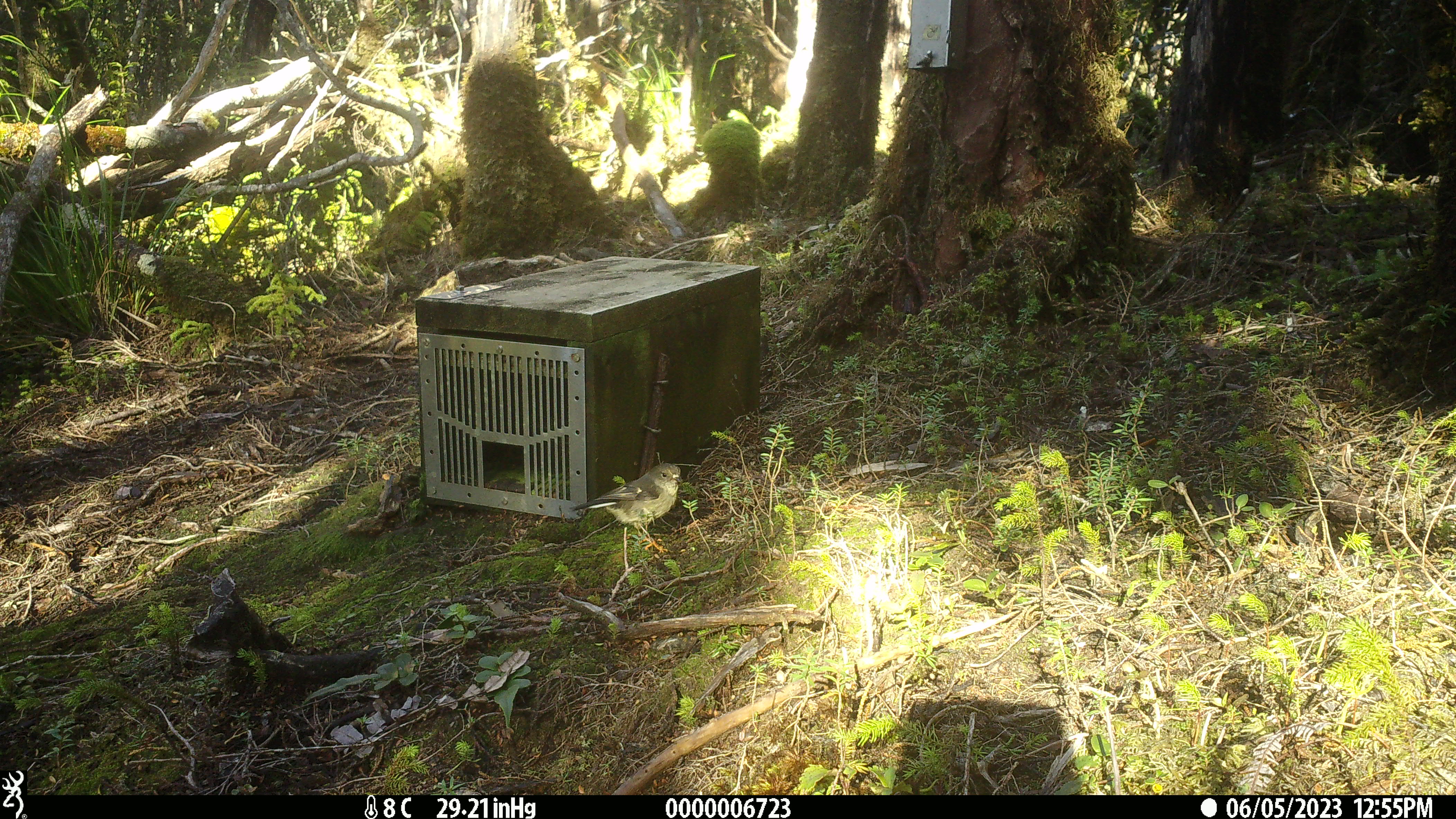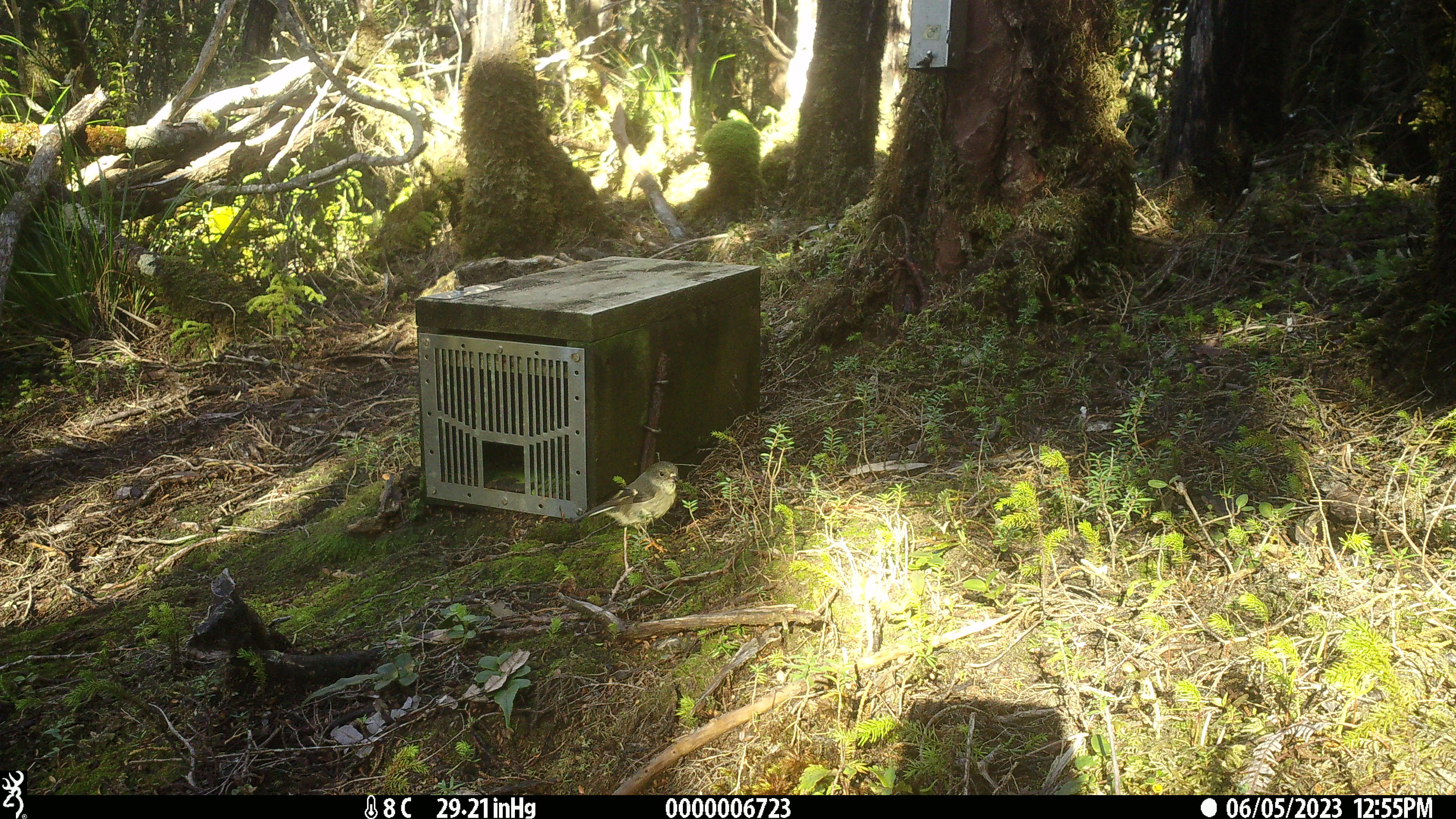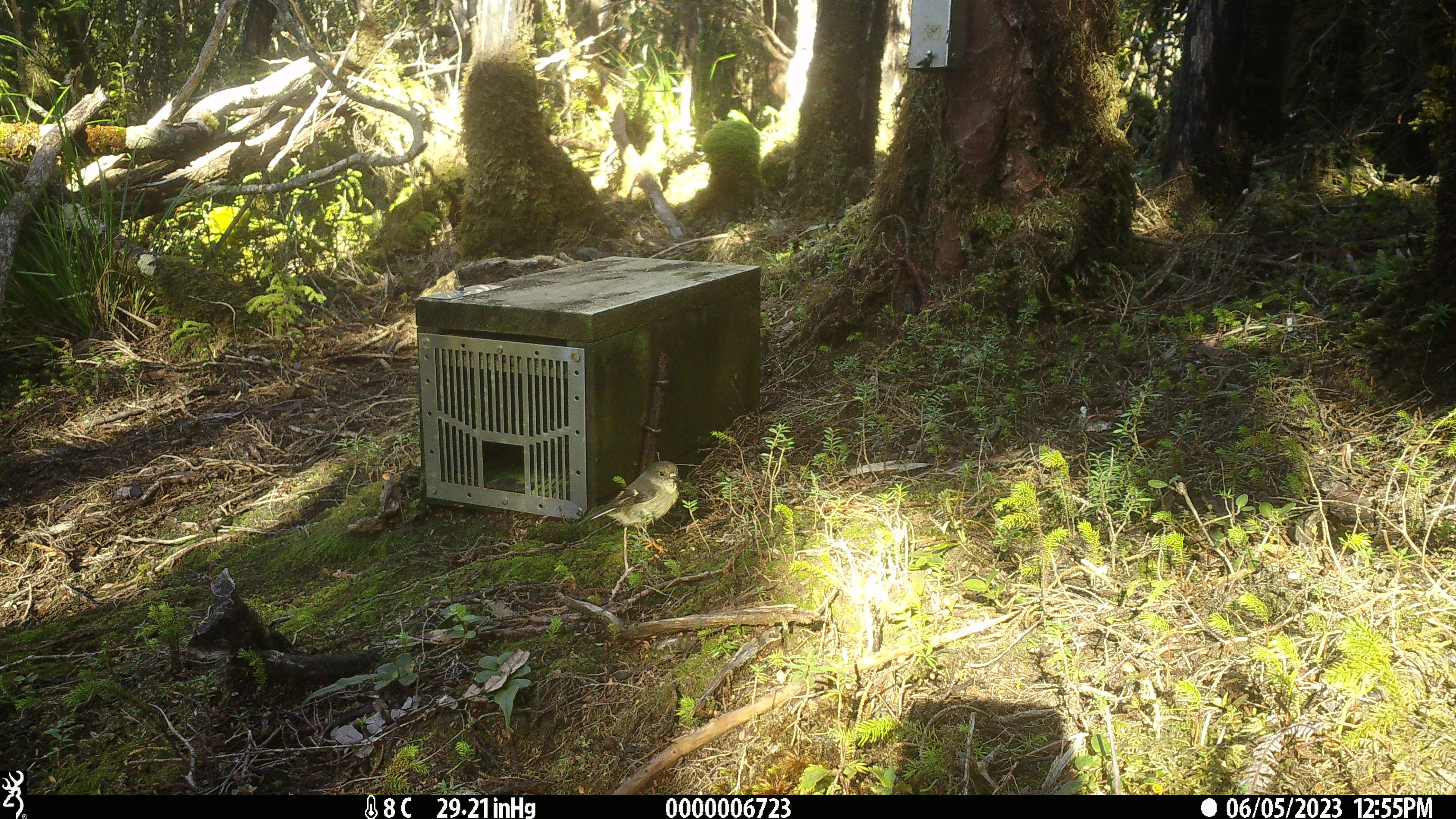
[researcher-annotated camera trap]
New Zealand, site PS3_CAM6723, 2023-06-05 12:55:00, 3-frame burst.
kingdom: Animalia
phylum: Chordata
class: Aves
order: Passeriformes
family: Petroicidae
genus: Petroica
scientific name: Petroica macrocephala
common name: tomtit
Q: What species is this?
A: Tomtit (Petroica macrocephala).